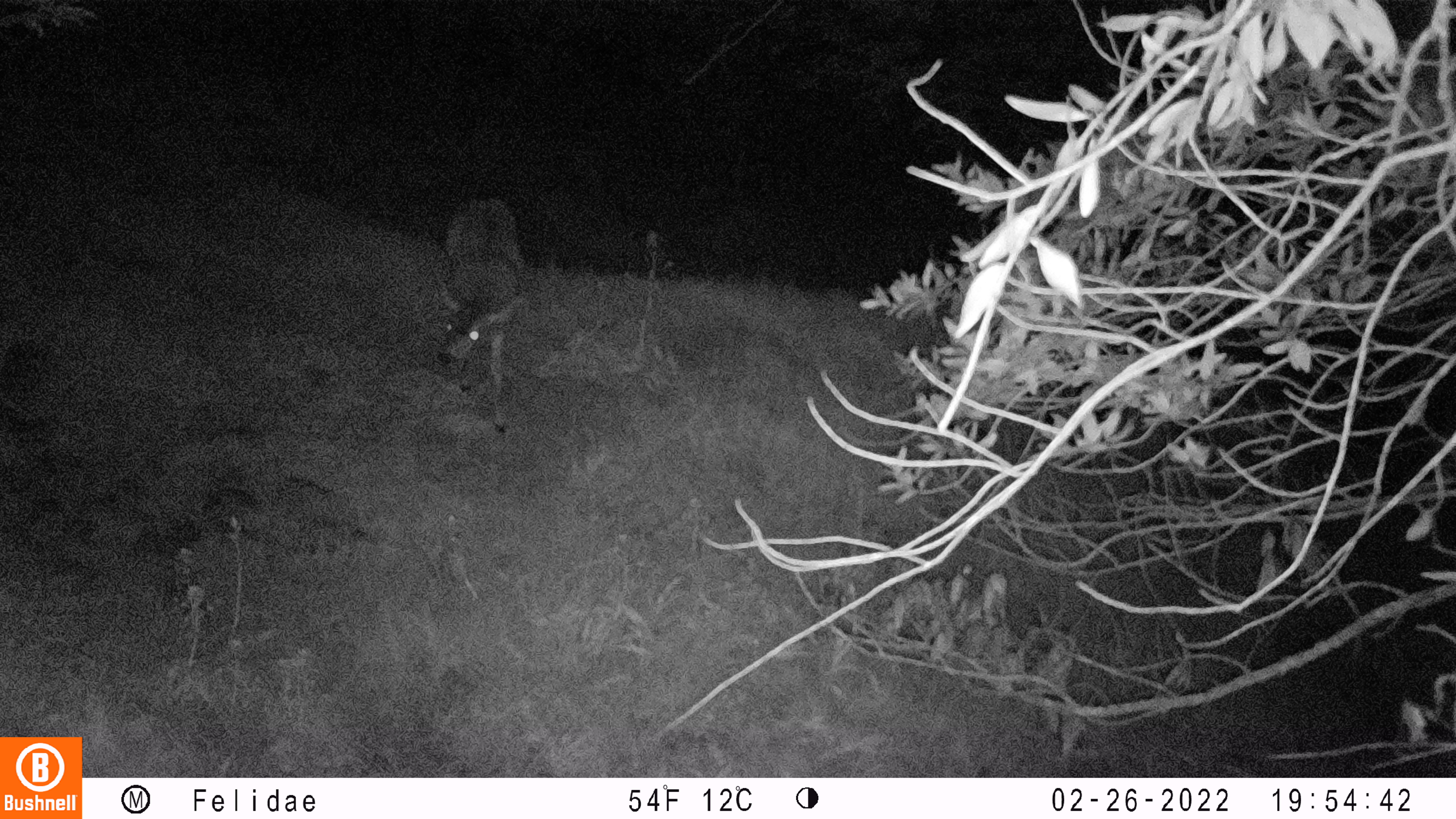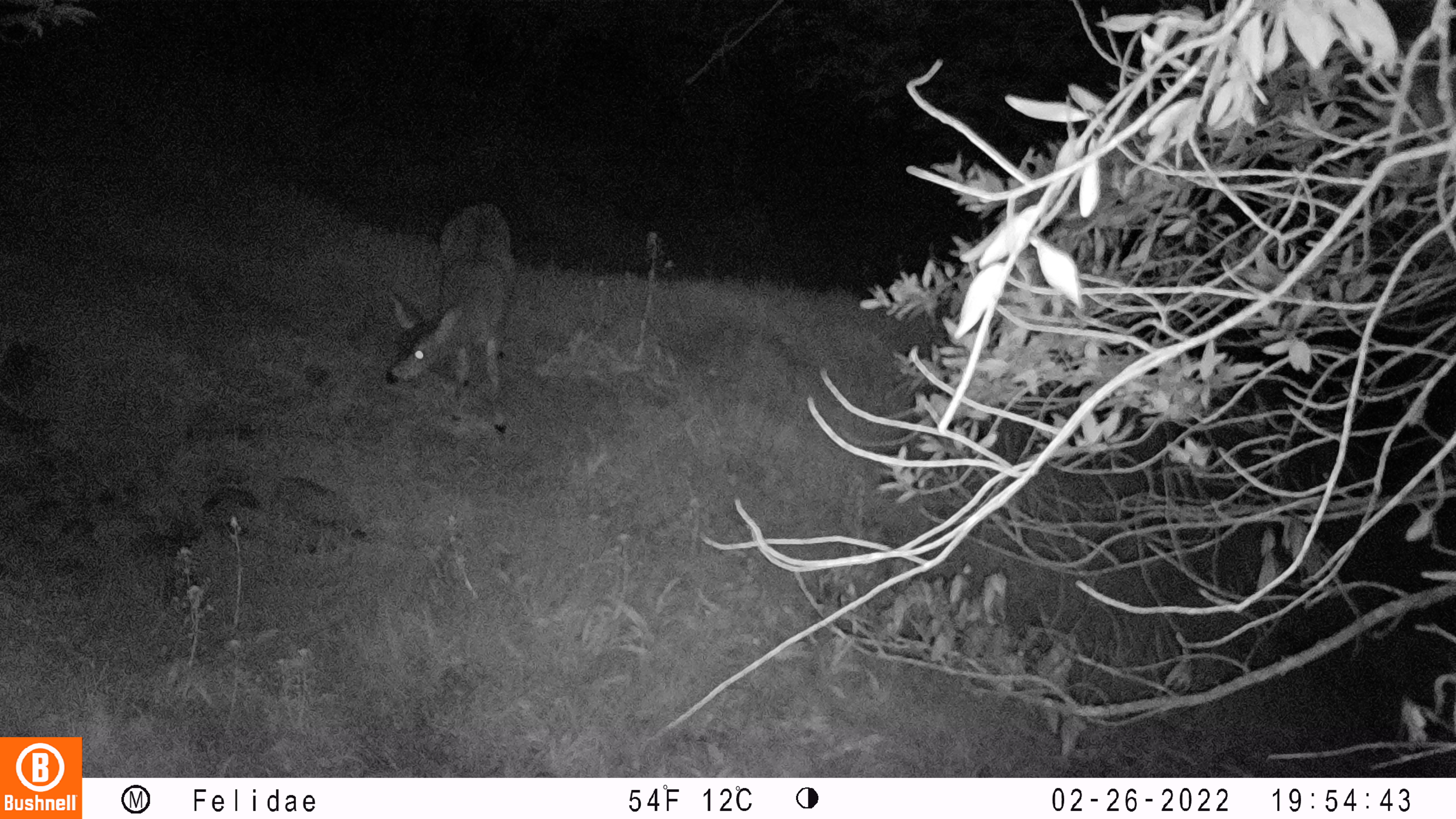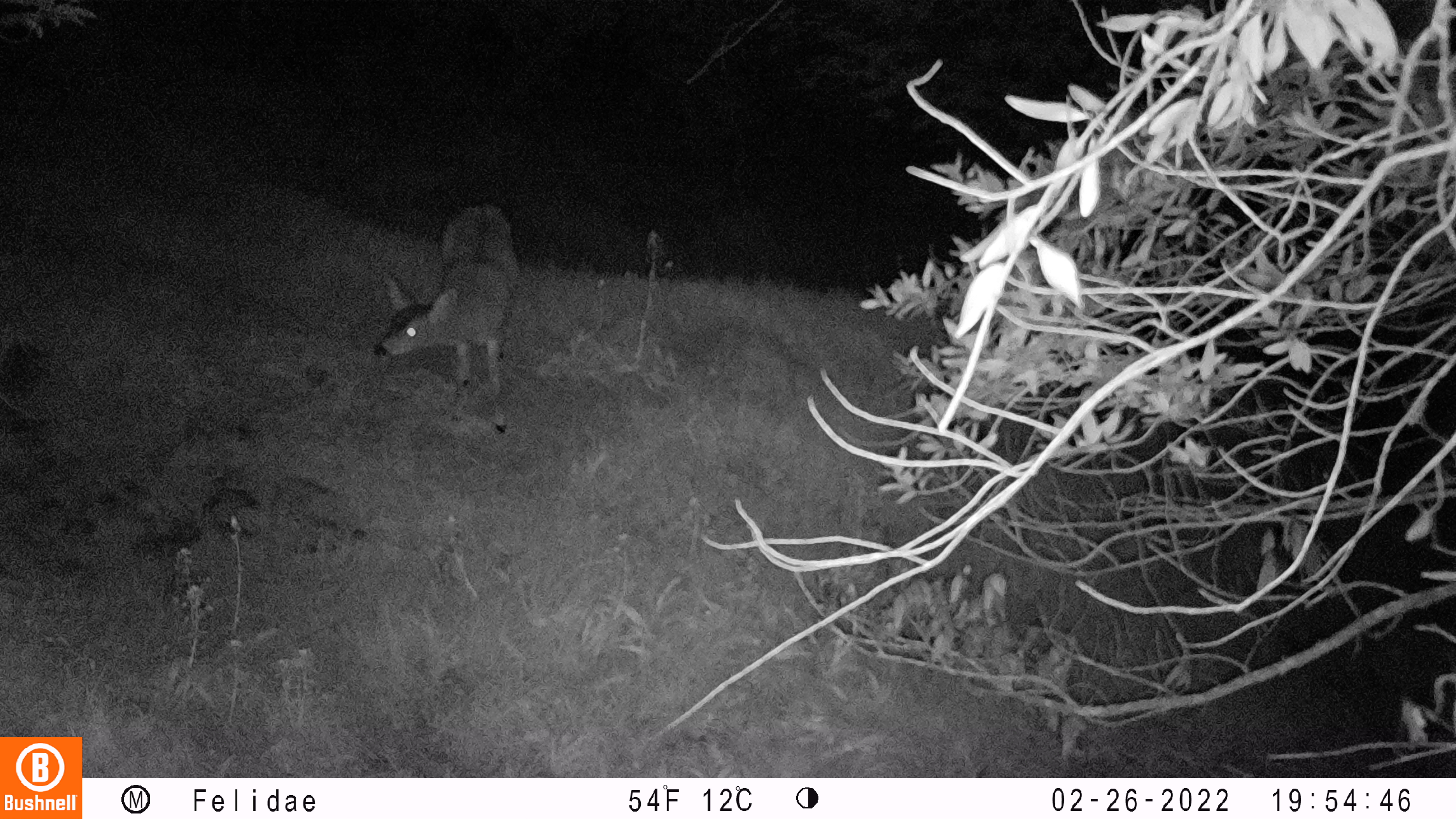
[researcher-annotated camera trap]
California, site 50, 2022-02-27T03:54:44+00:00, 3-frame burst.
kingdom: Animalia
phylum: Chordata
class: Mammalia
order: Artiodactyla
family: Cervidae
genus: Odocoileus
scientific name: Odocoileus hemionus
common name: mule deer